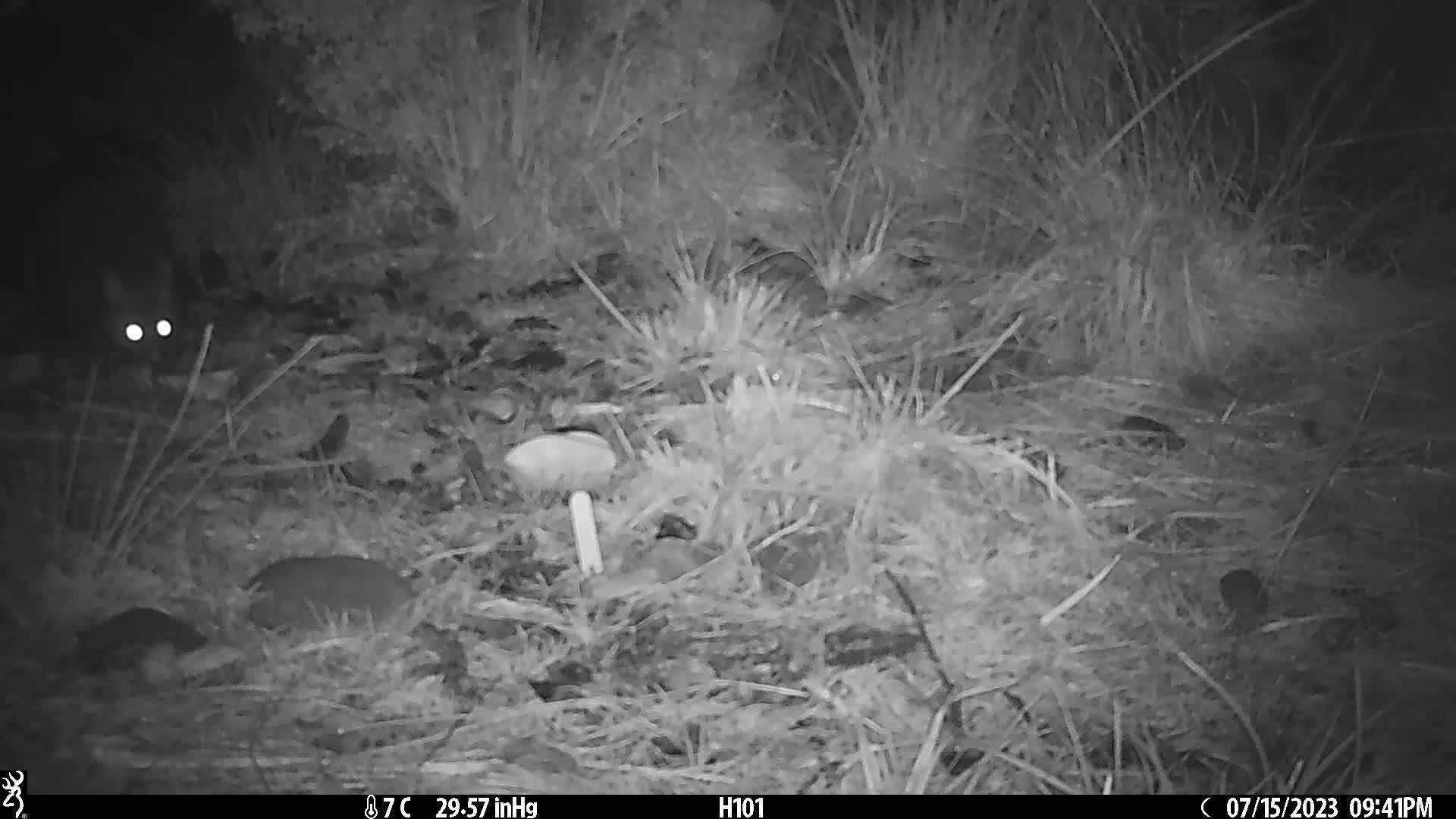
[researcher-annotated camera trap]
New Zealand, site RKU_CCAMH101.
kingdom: Animalia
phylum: Chordata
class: Mammalia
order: Diprotodontia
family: Phalangeridae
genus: Trichosurus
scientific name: Trichosurus vulpecula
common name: common brushtail possum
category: possum